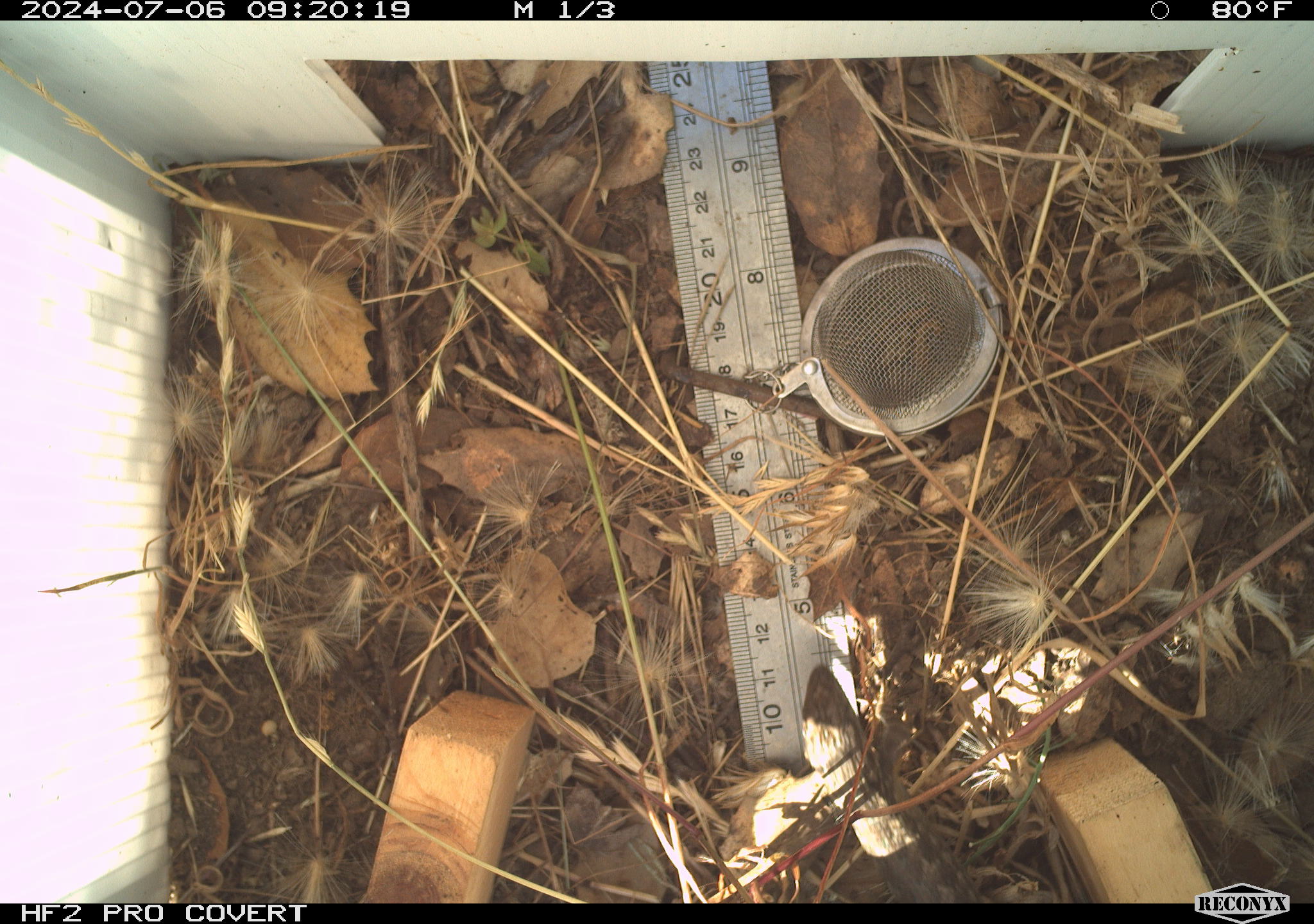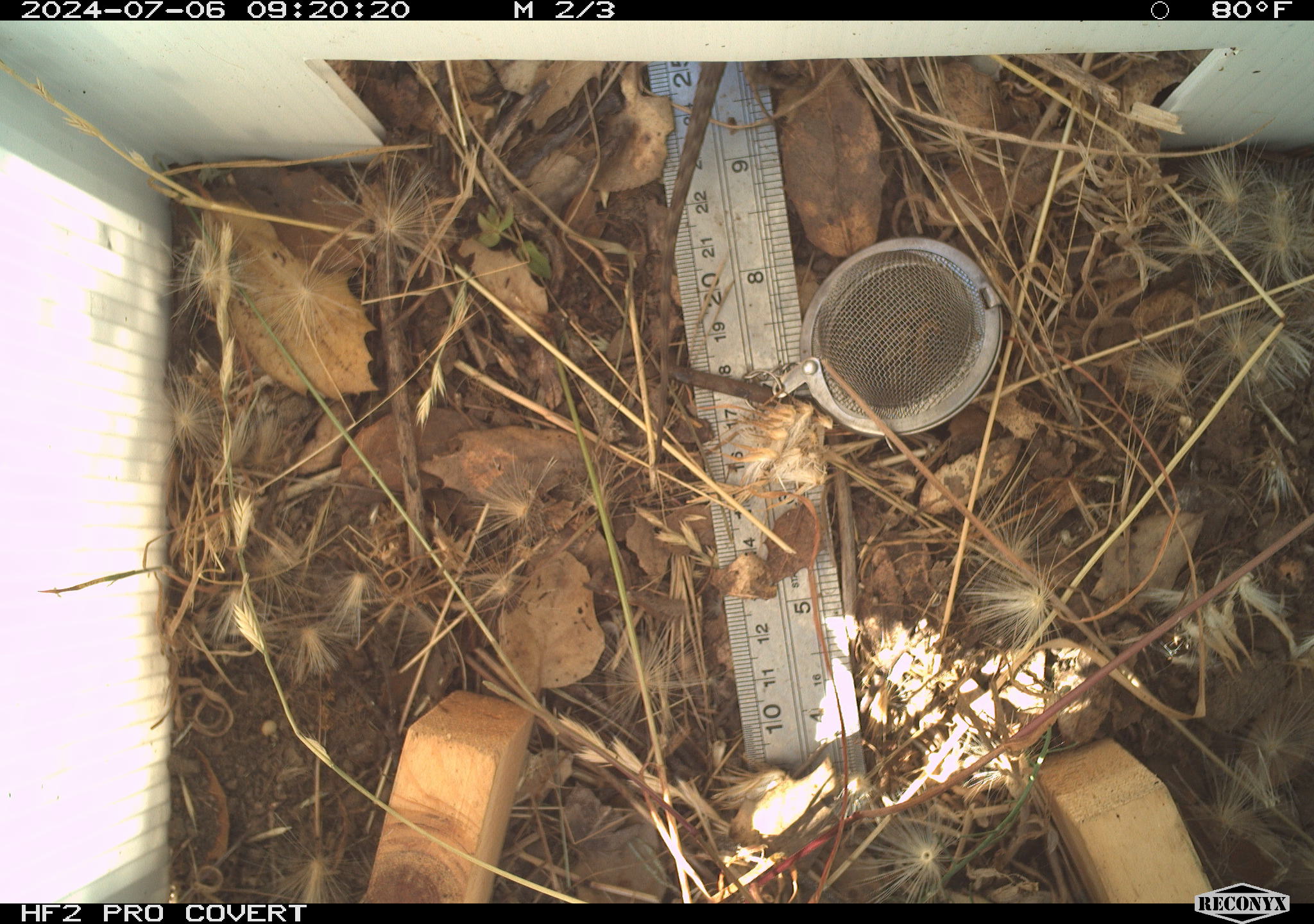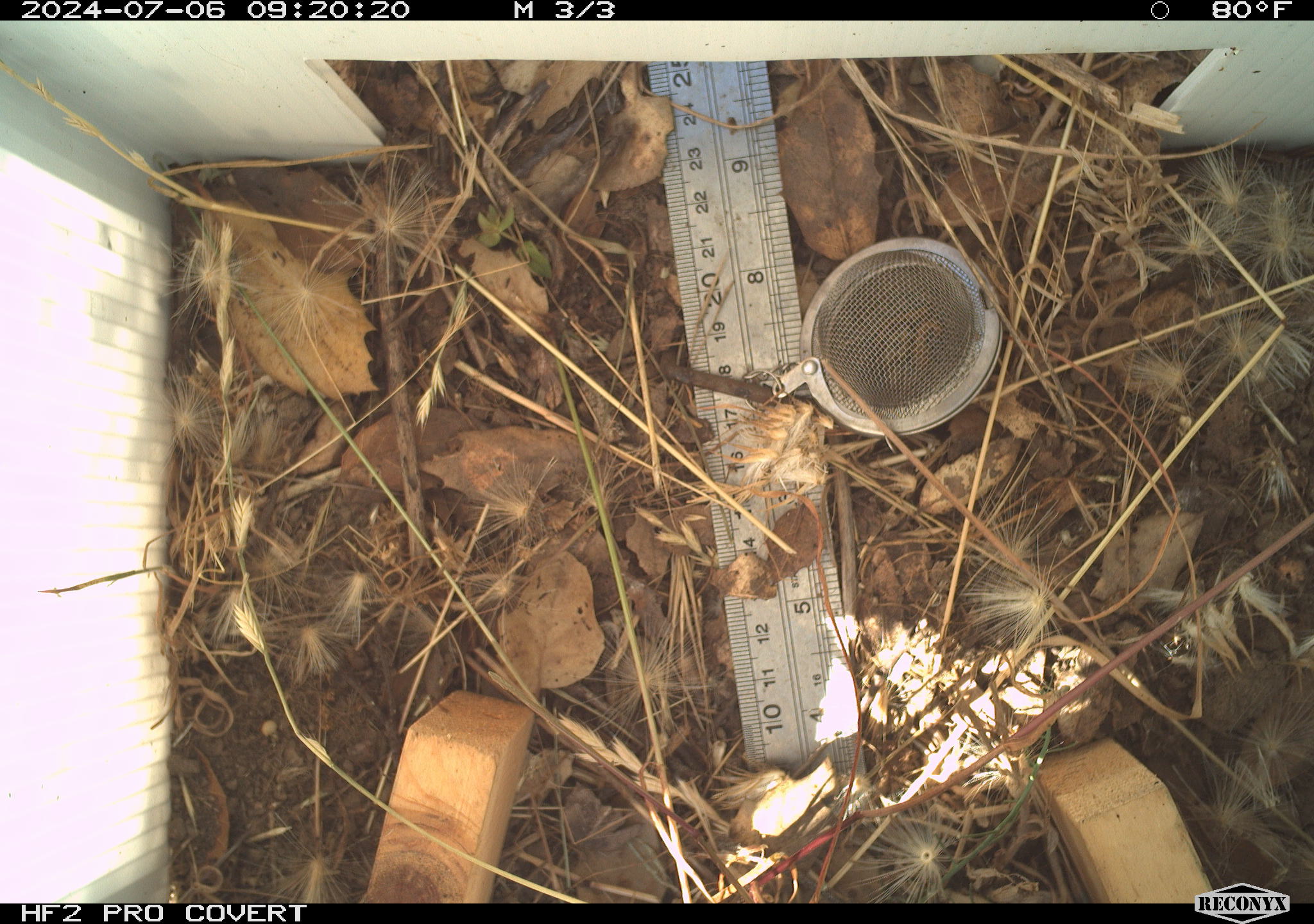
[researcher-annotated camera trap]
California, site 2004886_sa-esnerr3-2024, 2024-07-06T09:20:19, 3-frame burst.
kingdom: Animalia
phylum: Chordata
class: Reptilia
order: Squamata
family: Phrynosomatidae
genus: Sceloporus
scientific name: Sceloporus occidentalis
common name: western fence lizard